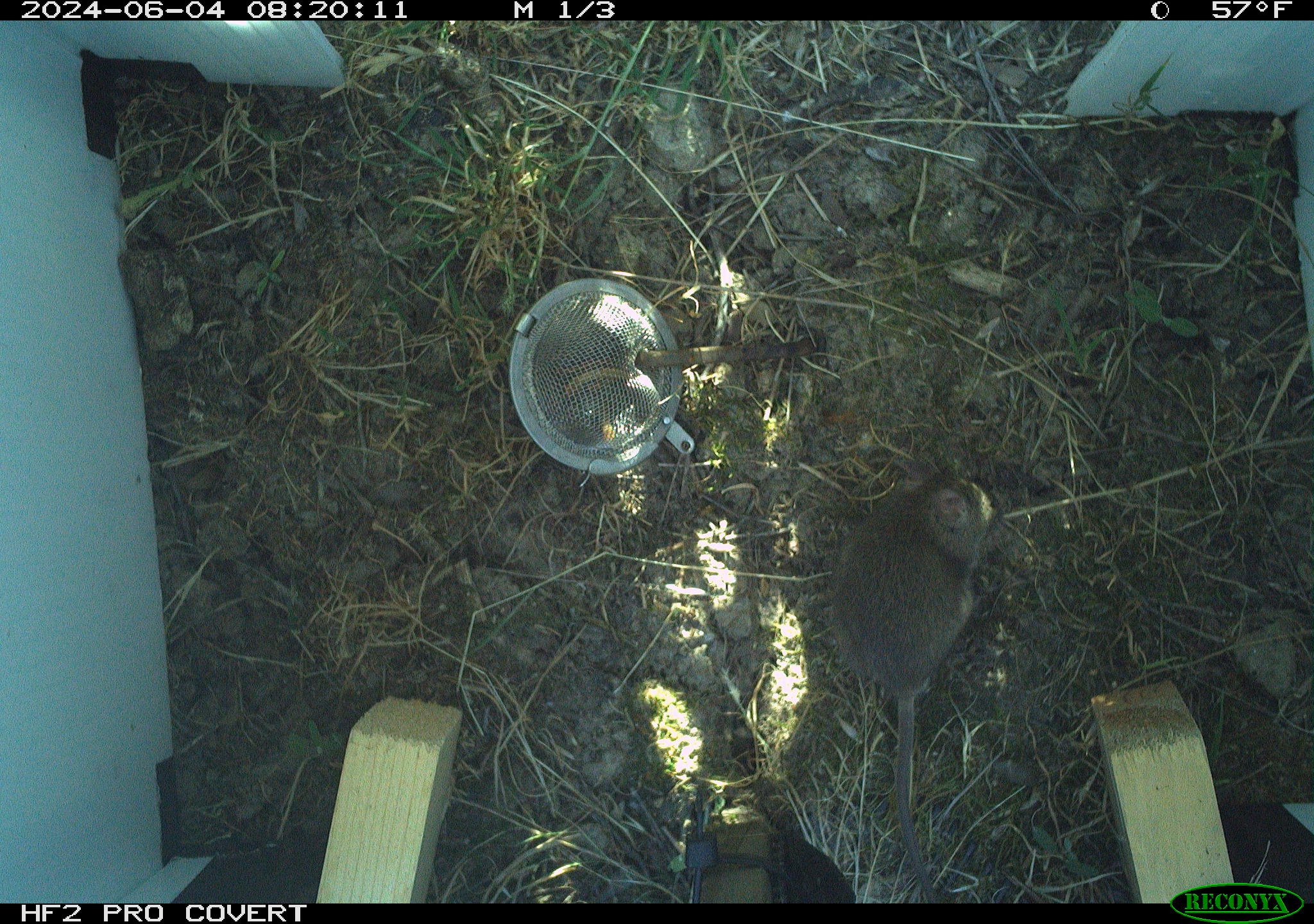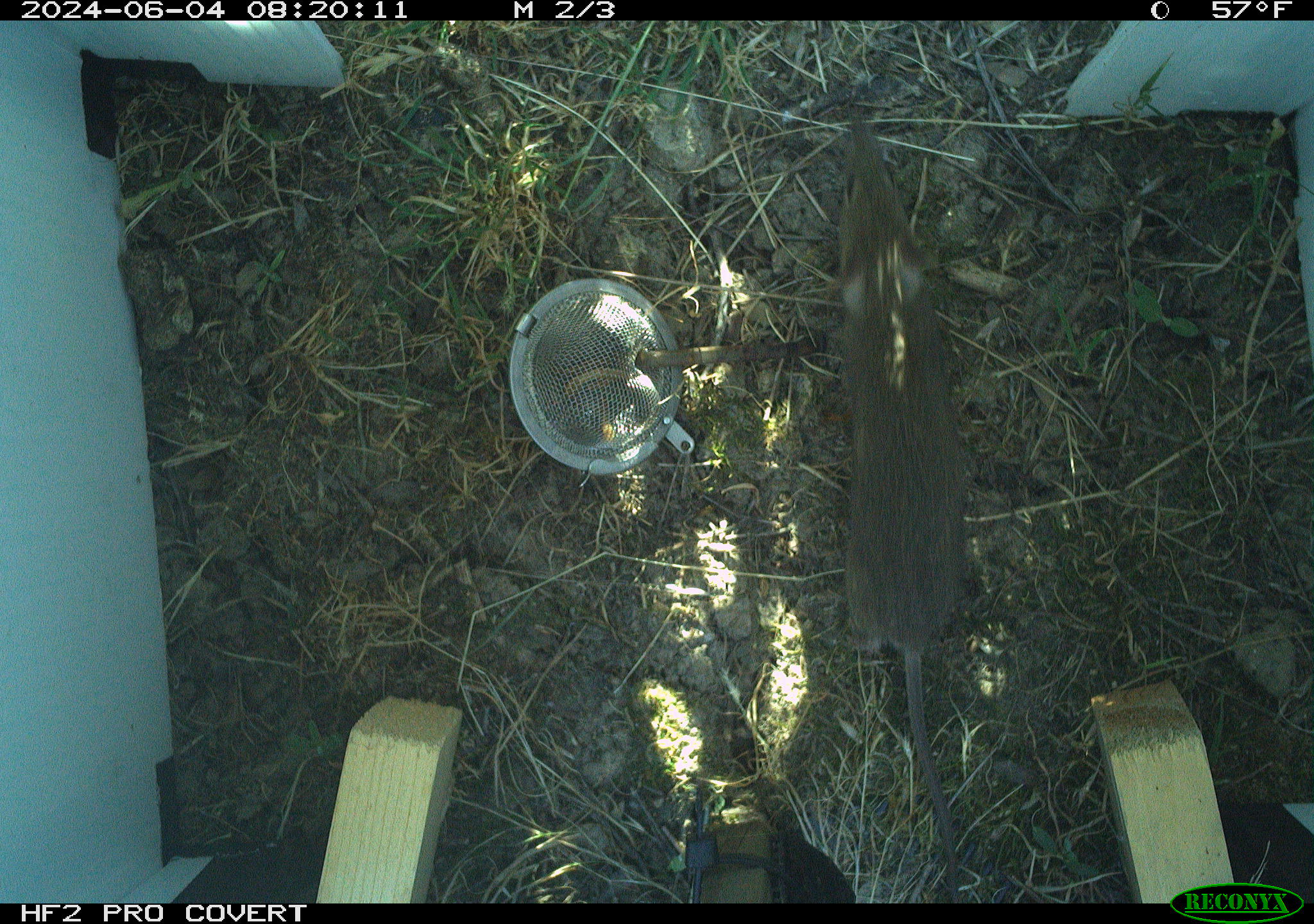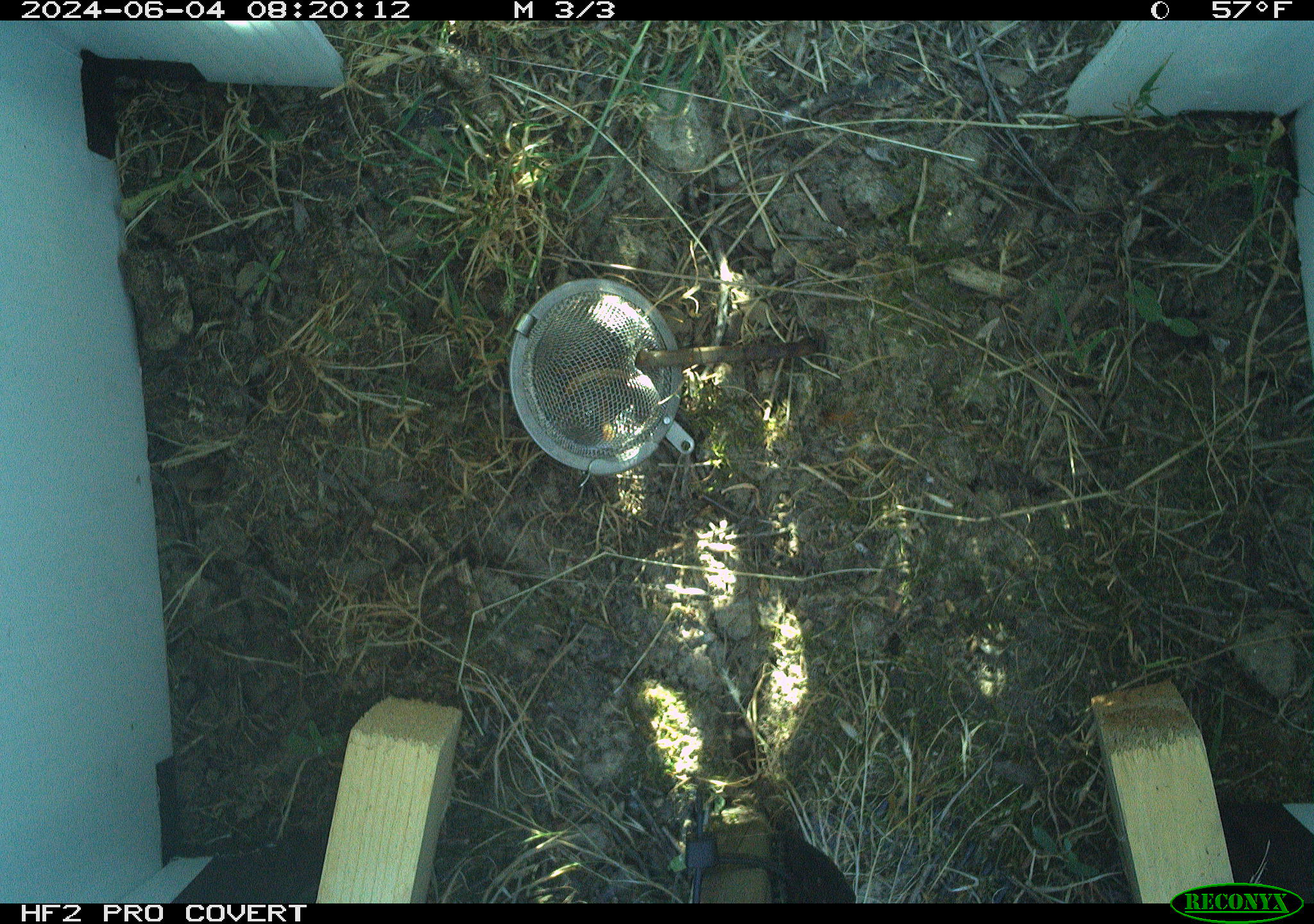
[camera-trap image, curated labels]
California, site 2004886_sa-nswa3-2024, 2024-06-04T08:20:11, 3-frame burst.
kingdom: Animalia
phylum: Chordata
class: Mammalia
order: Rodentia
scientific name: Rodentia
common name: rodent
Rodent (Rodentia).